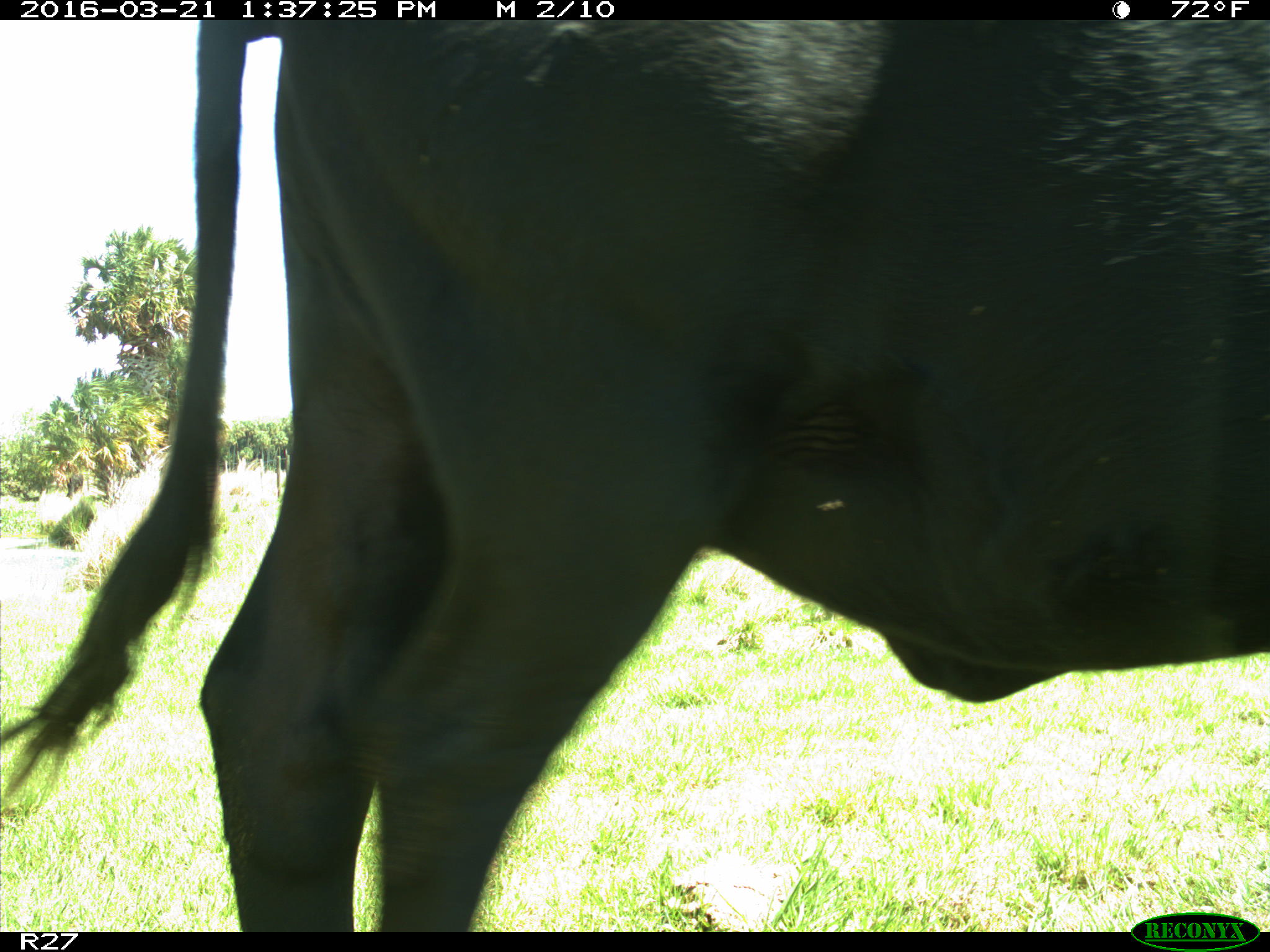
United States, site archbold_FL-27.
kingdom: Animalia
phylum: Chordata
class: Mammalia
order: Artiodactyla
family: Bovidae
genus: Bos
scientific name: Bos taurus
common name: domestic cow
Bos taurus (domestic cow).